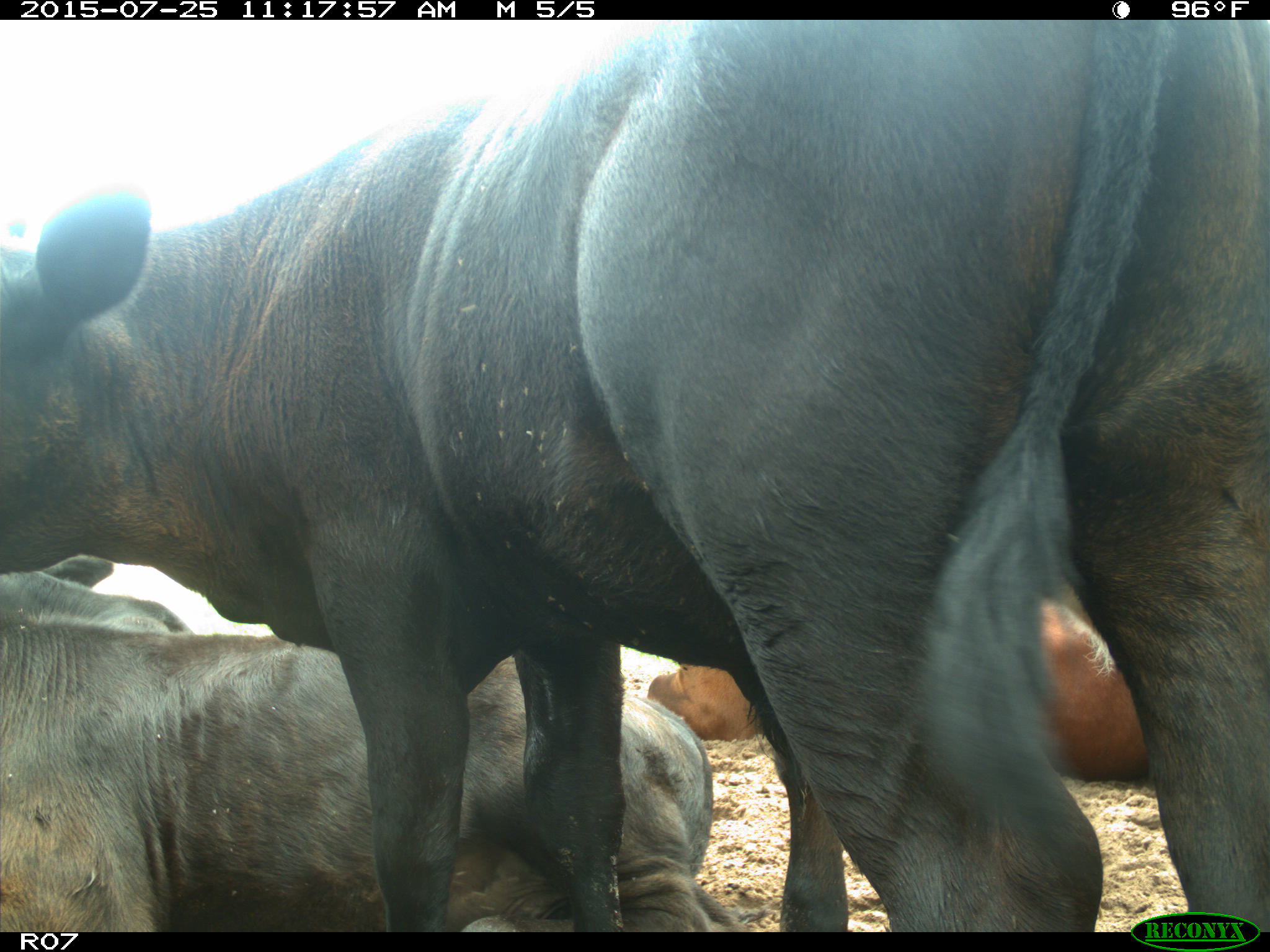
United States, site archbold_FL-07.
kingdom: Animalia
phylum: Chordata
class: Mammalia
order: Artiodactyla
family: Bovidae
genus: Bos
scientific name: Bos taurus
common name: domestic cow